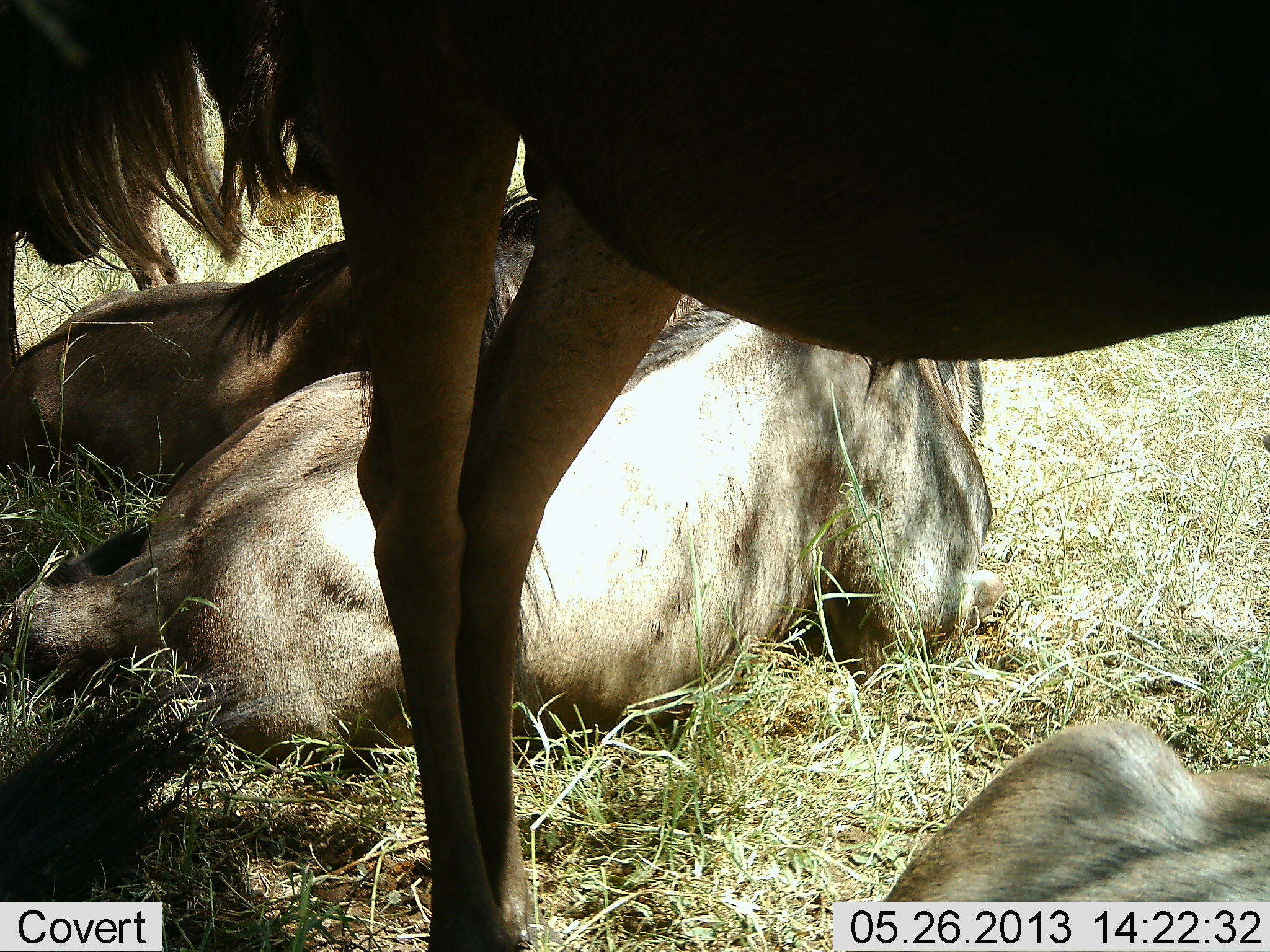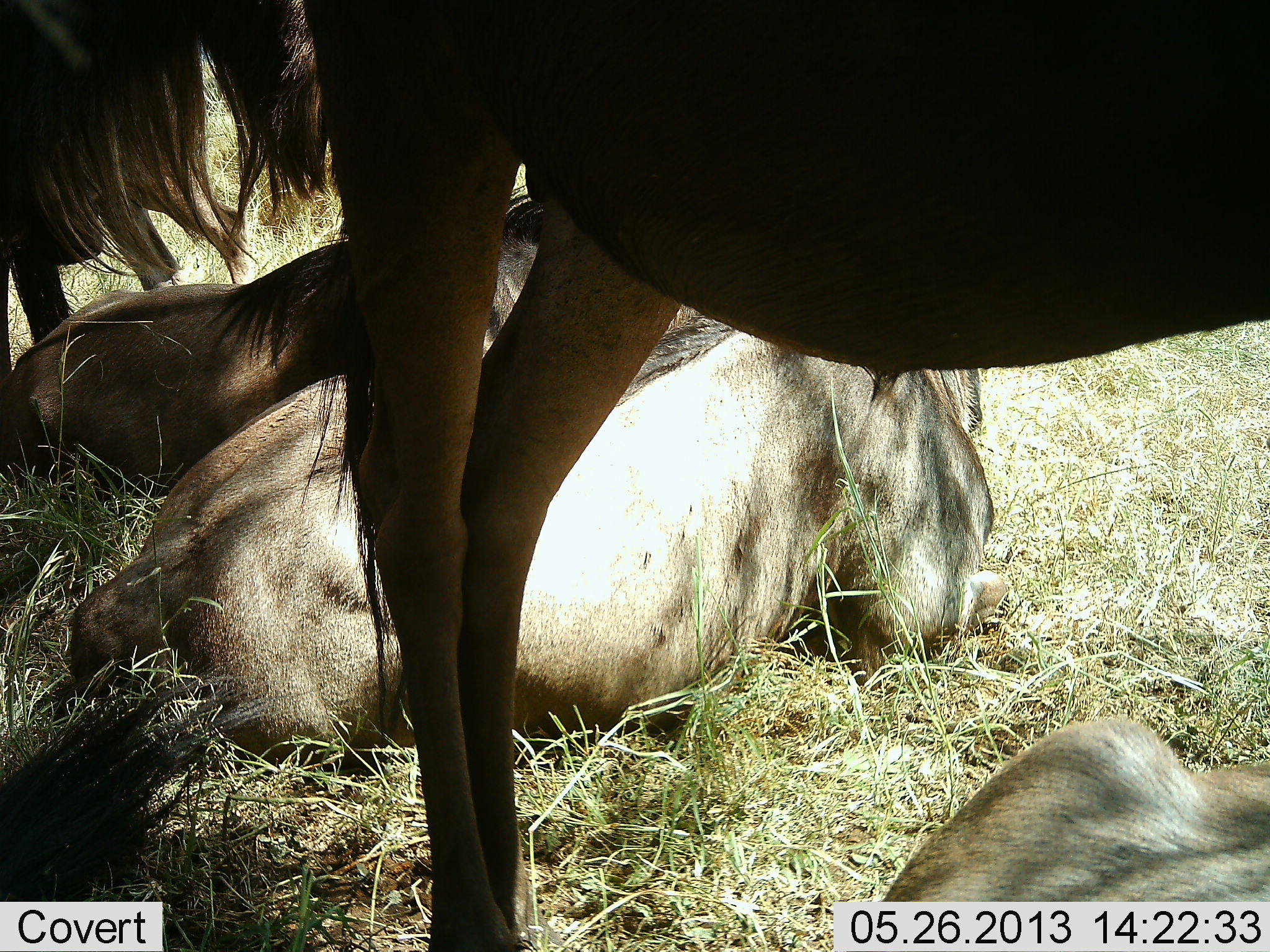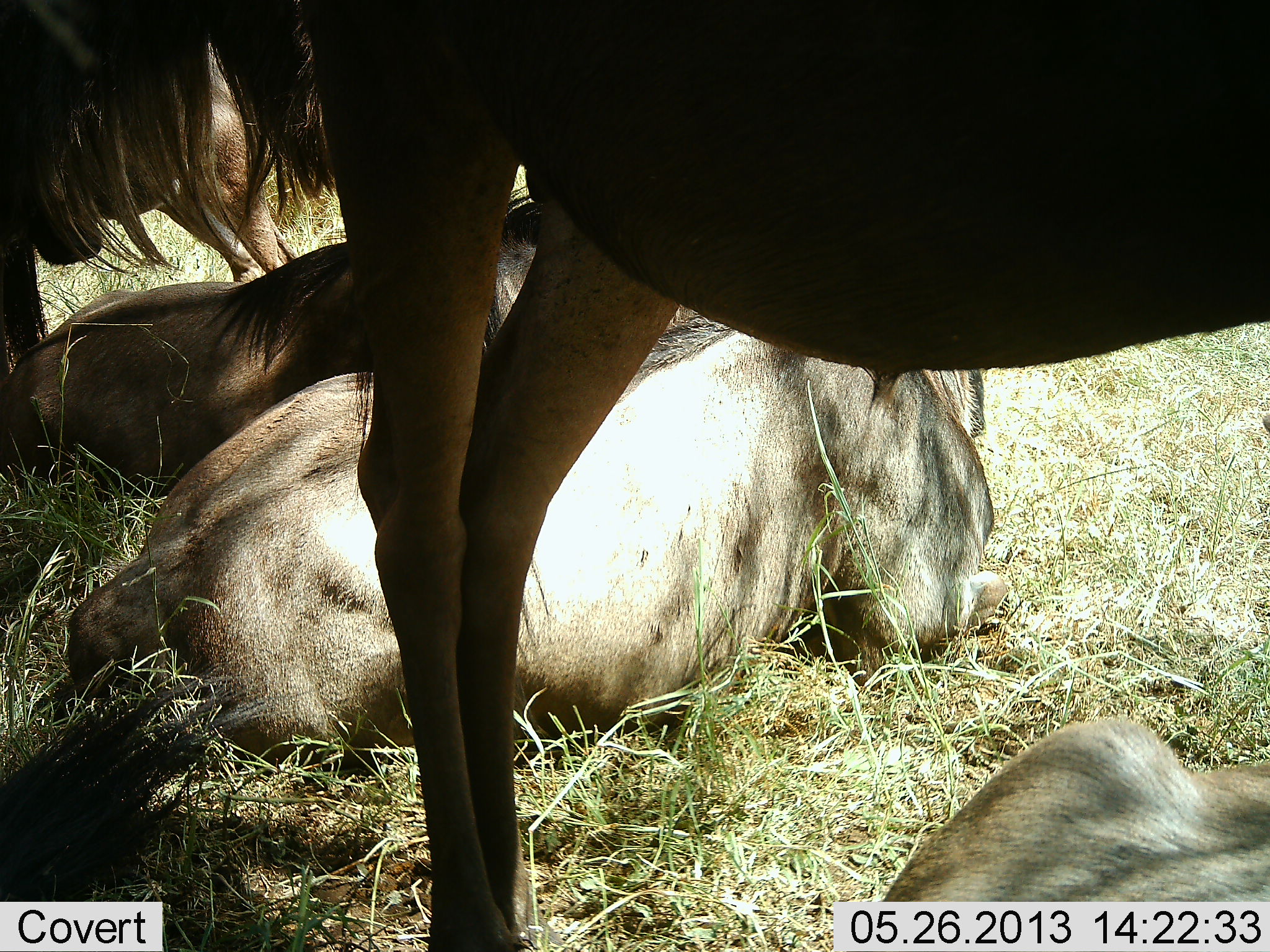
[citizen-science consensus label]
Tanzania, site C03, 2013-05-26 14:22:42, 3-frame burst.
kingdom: Animalia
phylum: Chordata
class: Mammalia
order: Artiodactyla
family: Bovidae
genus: Connochaetes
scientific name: Connochaetes taurinus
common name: blue wildebeest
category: wildebeest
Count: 5.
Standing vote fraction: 86%.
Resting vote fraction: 100%.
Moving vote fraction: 5%.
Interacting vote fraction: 5%.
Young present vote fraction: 5%.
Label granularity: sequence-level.